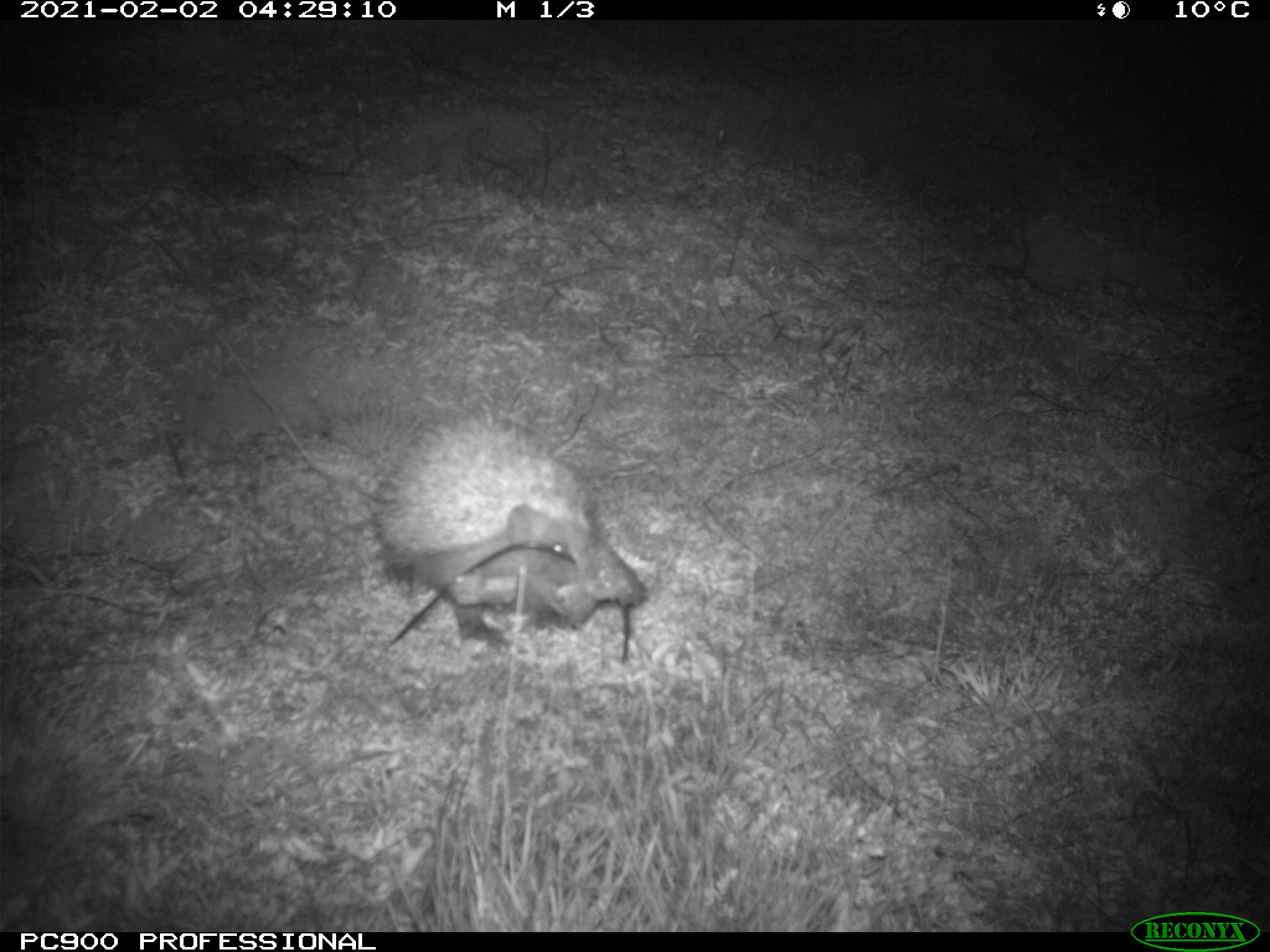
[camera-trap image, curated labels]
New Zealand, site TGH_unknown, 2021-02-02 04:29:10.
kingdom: Animalia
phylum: Chordata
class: Mammalia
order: Eulipotyphla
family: Erinaceidae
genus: Erinaceus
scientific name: Erinaceus europaeus europaeus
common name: european hedgehog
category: hedgehog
Hedgehog (european hedgehog) (Erinaceus europaeus europaeus).